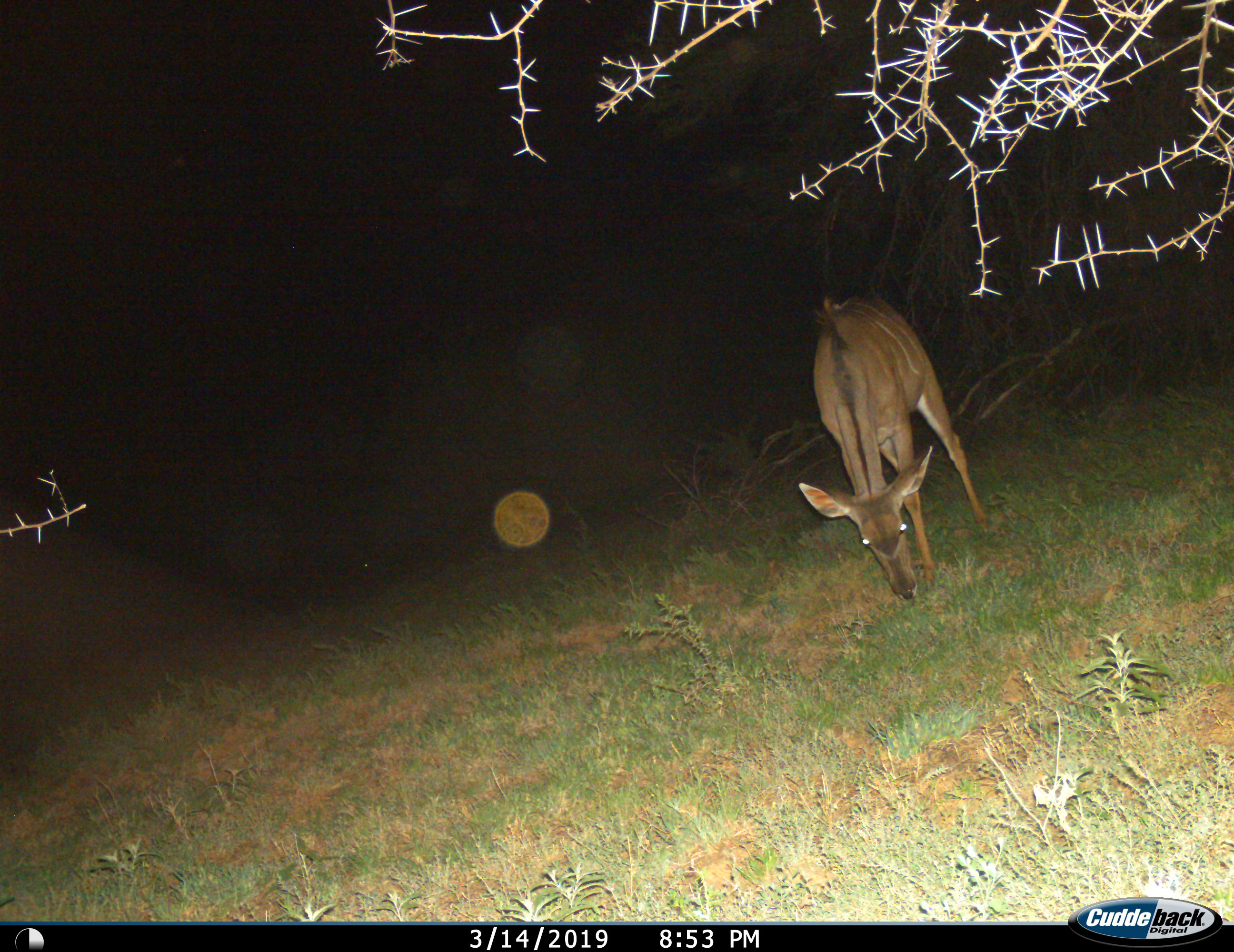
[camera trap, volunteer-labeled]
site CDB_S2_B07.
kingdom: Animalia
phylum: Chordata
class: Mammalia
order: Artiodactyla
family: Bovidae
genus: Tragelaphus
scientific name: Tragelaphus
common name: kudu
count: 1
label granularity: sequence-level